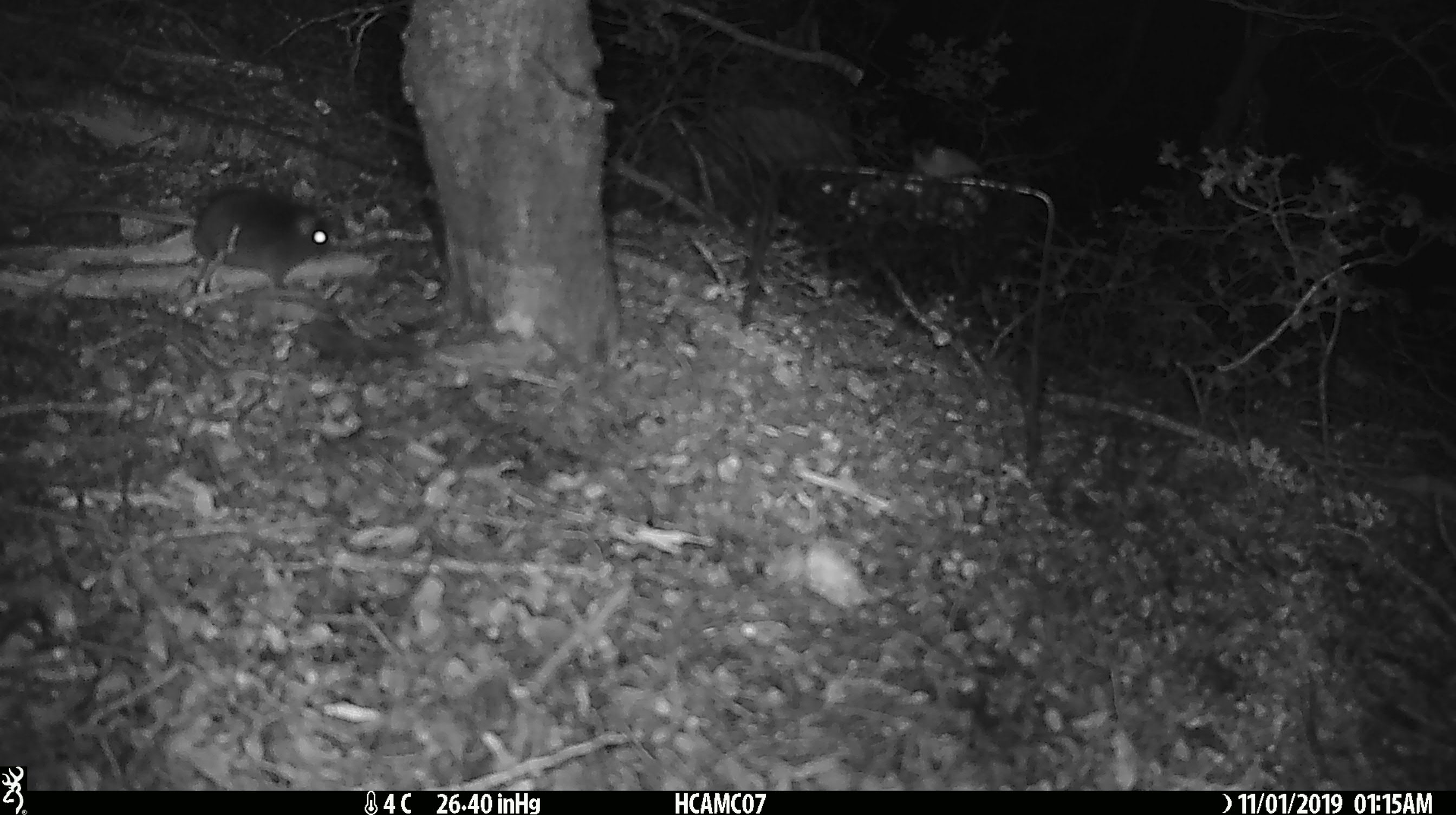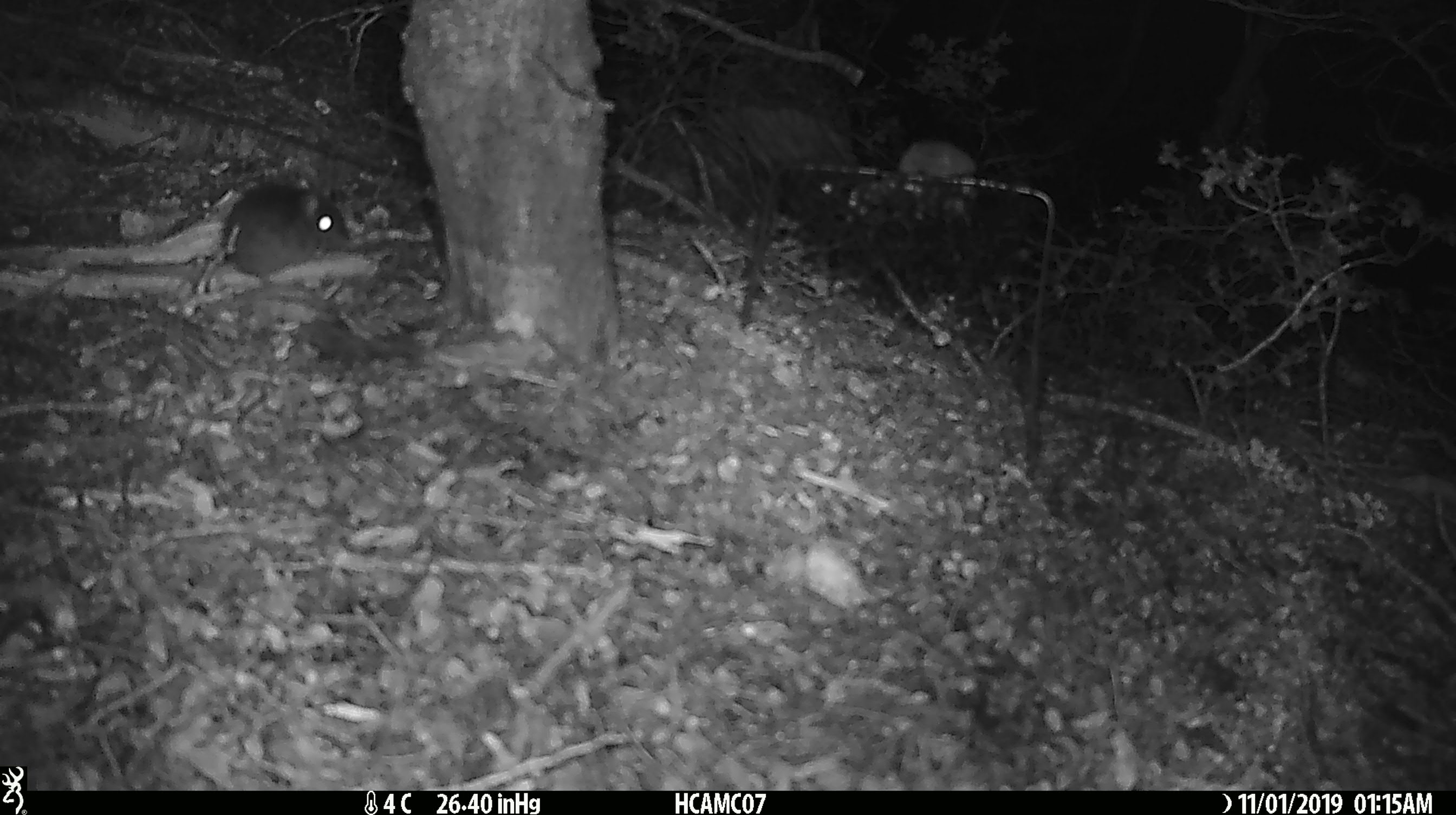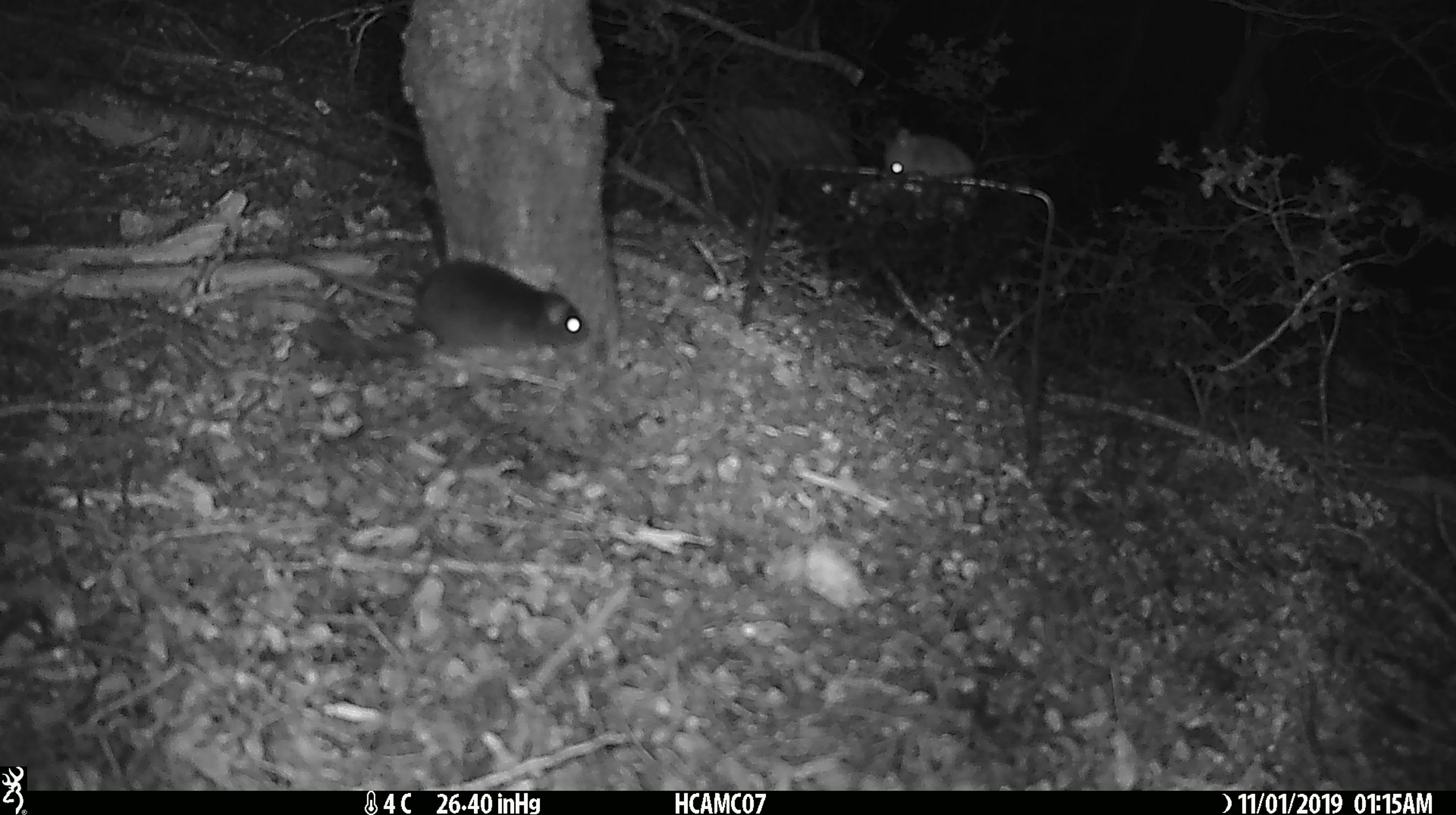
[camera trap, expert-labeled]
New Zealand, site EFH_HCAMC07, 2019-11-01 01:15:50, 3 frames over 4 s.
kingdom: Animalia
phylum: Chordata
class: Mammalia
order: Rodentia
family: Muridae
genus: Mus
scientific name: Mus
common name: mouse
Mouse (Mus).